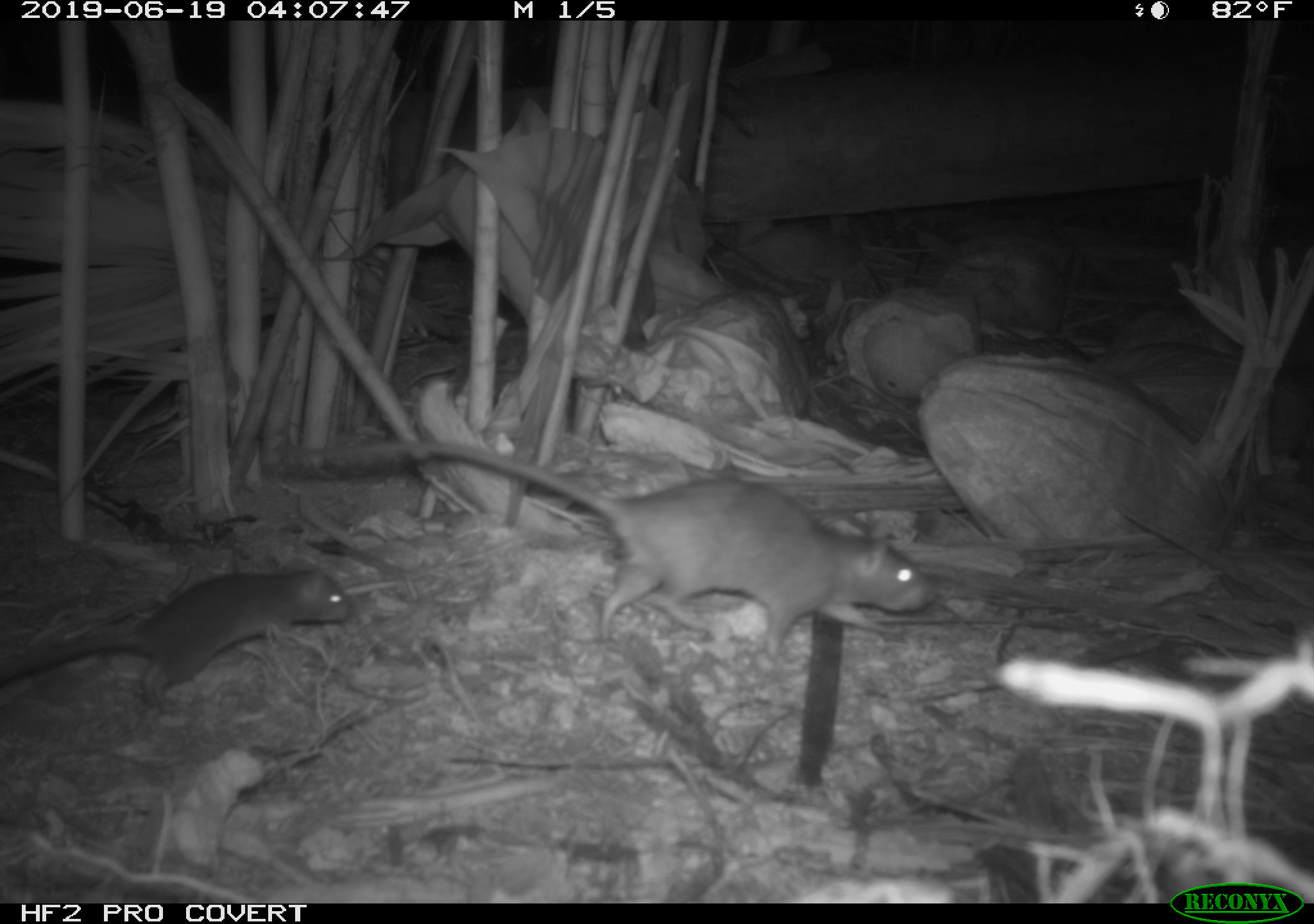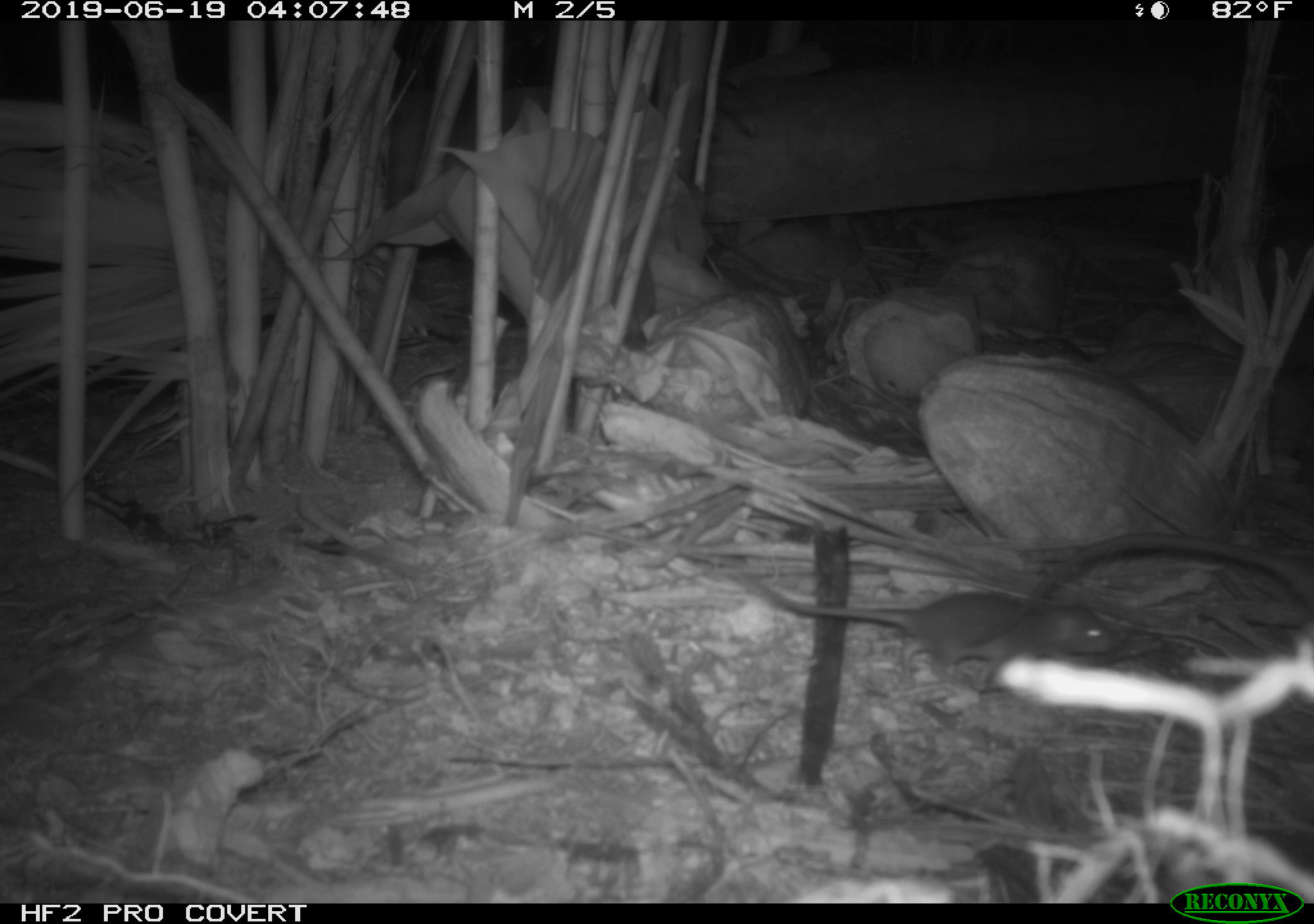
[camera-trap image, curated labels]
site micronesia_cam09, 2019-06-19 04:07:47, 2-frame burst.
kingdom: Animalia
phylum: Chordata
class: Mammalia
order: Rodentia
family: Muridae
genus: Rattus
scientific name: Rattus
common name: rat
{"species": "rat (Rattus)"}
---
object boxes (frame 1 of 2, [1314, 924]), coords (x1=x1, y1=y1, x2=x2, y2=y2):
rat: (x1=381, y1=434, x2=923, y2=696); (x1=0, y1=565, x2=355, y2=711)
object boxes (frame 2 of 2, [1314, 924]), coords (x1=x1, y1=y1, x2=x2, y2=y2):
rat: (x1=703, y1=567, x2=1122, y2=688)